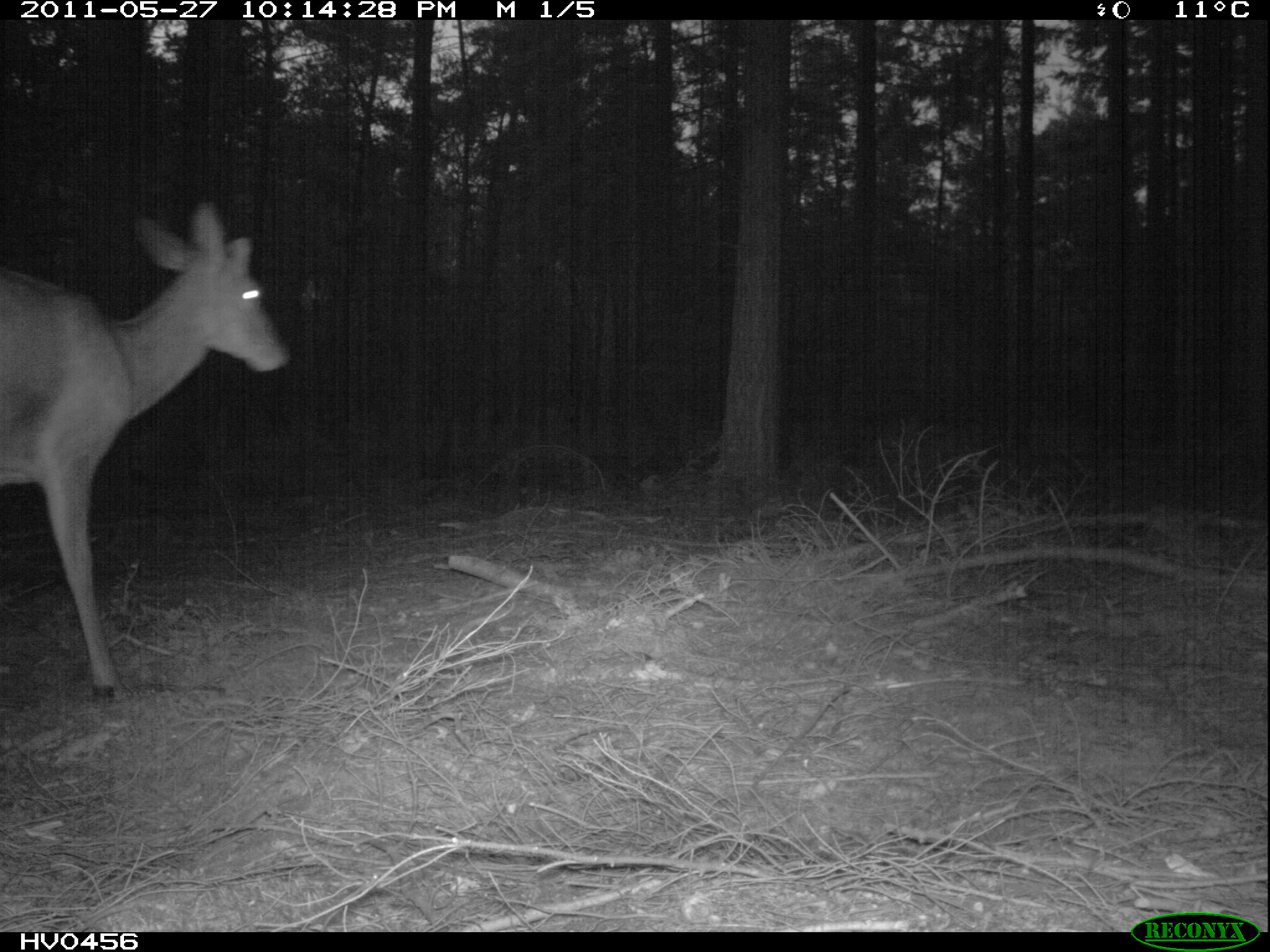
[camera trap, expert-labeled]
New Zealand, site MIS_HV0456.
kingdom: Animalia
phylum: Chordata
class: Mammalia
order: Artiodactyla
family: Cervidae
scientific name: Cervidae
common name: deer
Deer (Cervidae).